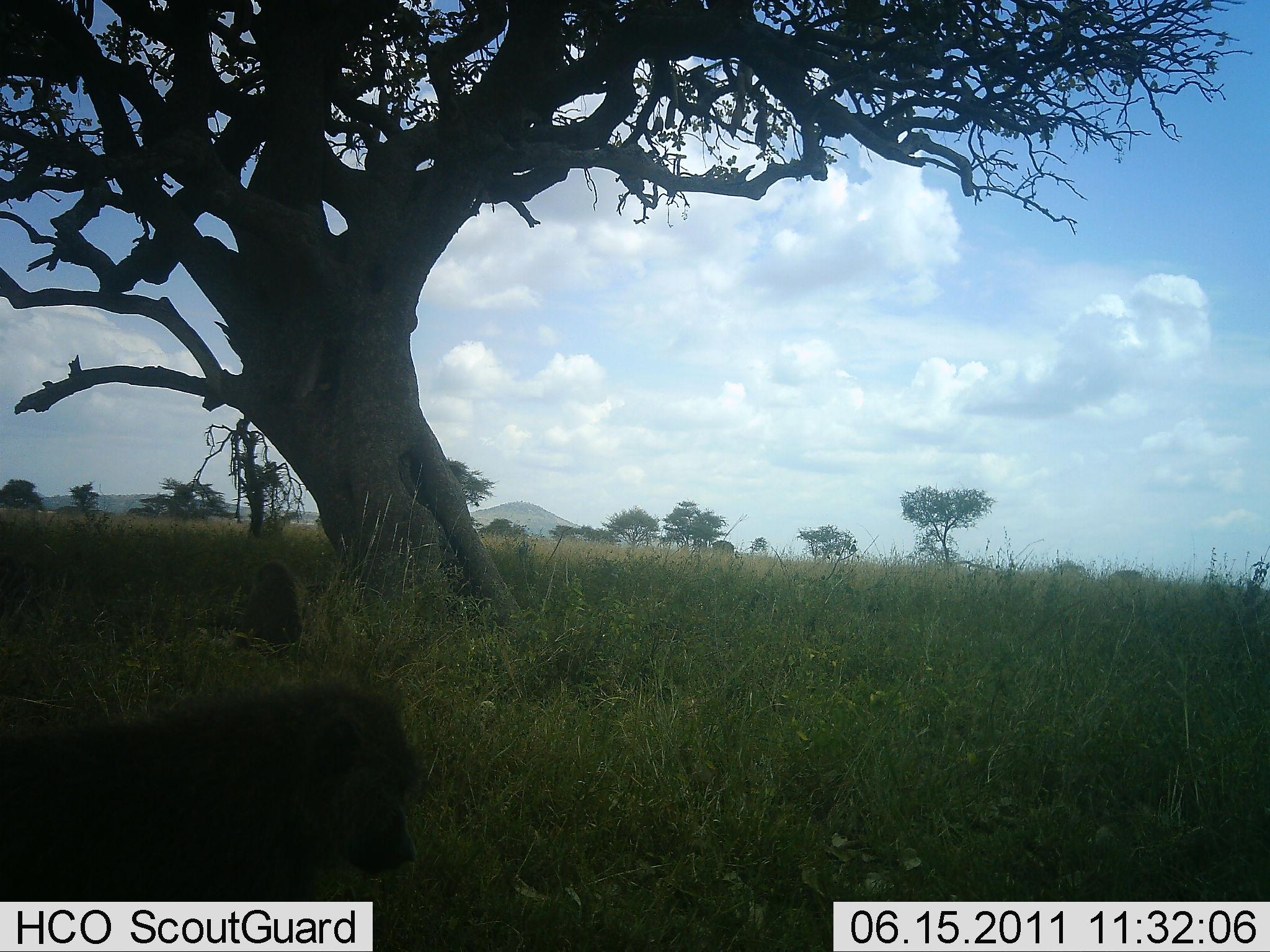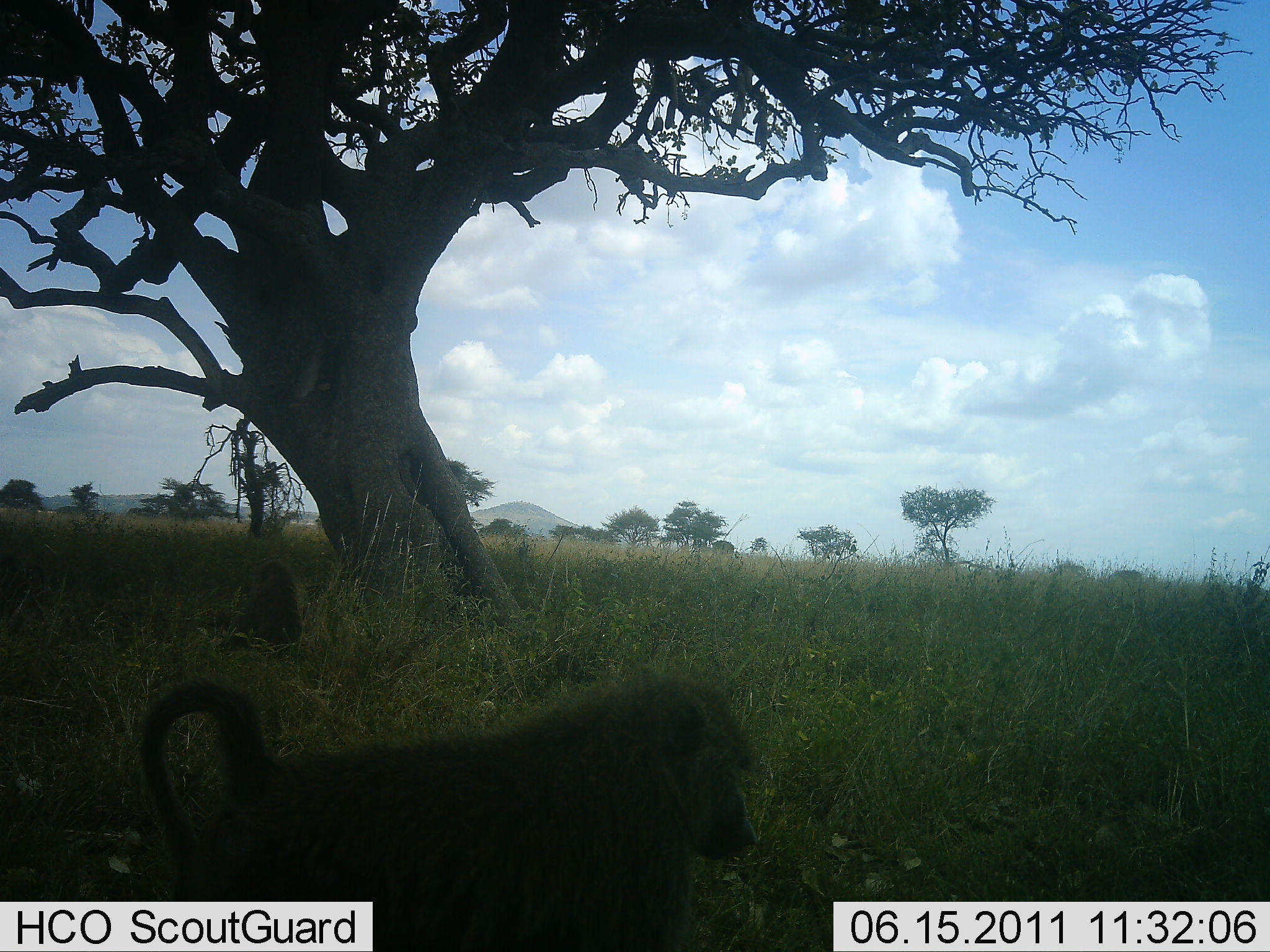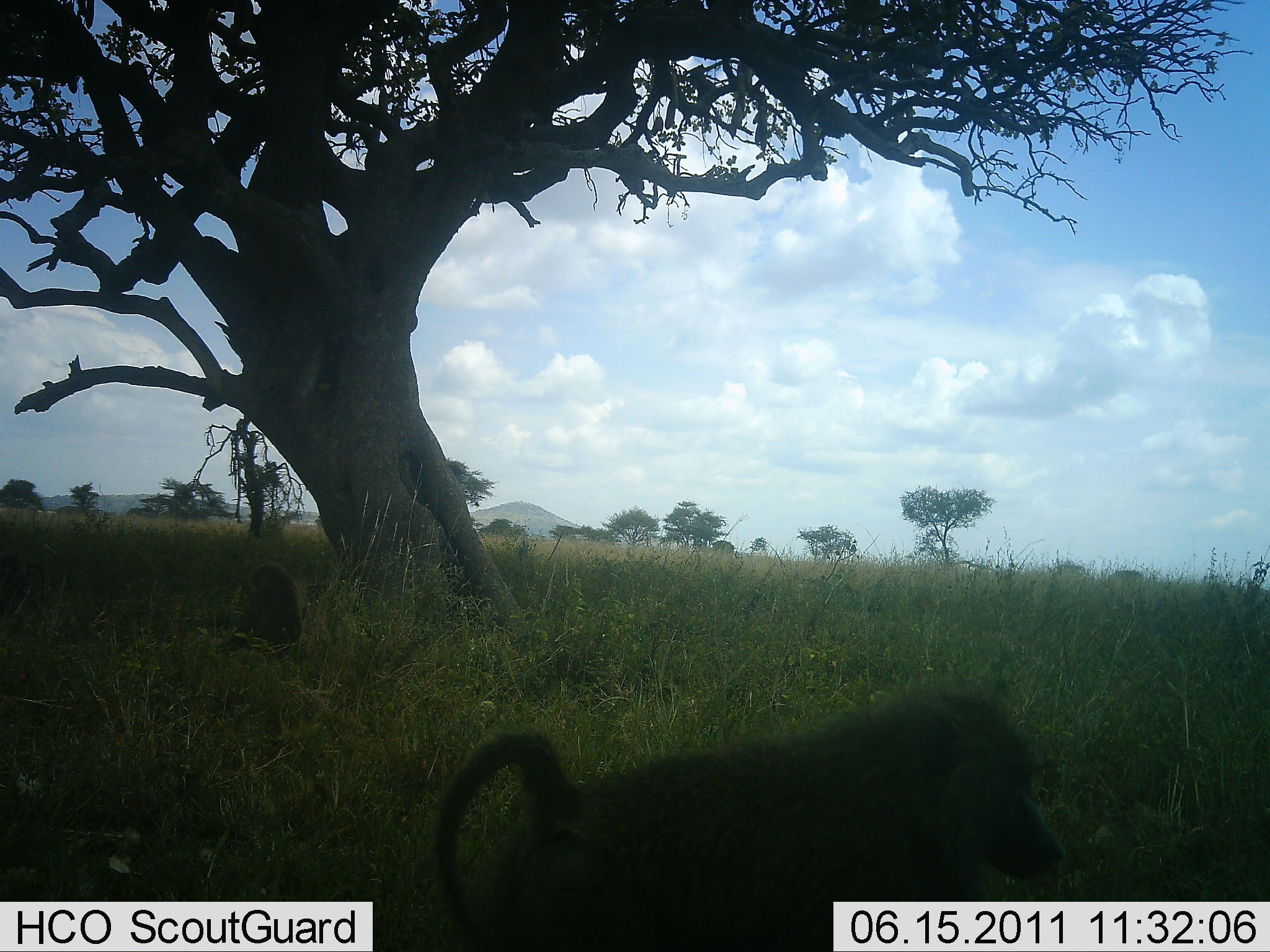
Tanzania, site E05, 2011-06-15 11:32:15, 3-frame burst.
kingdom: Animalia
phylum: Chordata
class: Mammalia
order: Primates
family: Cercopithecidae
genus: Papio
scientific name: Papio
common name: baboon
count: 2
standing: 14%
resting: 71%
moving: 100%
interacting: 0%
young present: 0%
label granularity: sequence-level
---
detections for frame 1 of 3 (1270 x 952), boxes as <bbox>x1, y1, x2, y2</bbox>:
animal: <bbox>1, 677, 416, 952</bbox>; <bbox>238, 550, 296, 647</bbox>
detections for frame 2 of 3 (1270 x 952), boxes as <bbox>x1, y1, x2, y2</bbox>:
animal: <bbox>131, 676, 765, 952</bbox>; <bbox>221, 560, 304, 655</bbox>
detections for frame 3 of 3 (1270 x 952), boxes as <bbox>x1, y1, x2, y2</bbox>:
animal: <bbox>418, 687, 1104, 952</bbox>; <bbox>224, 559, 303, 659</bbox>